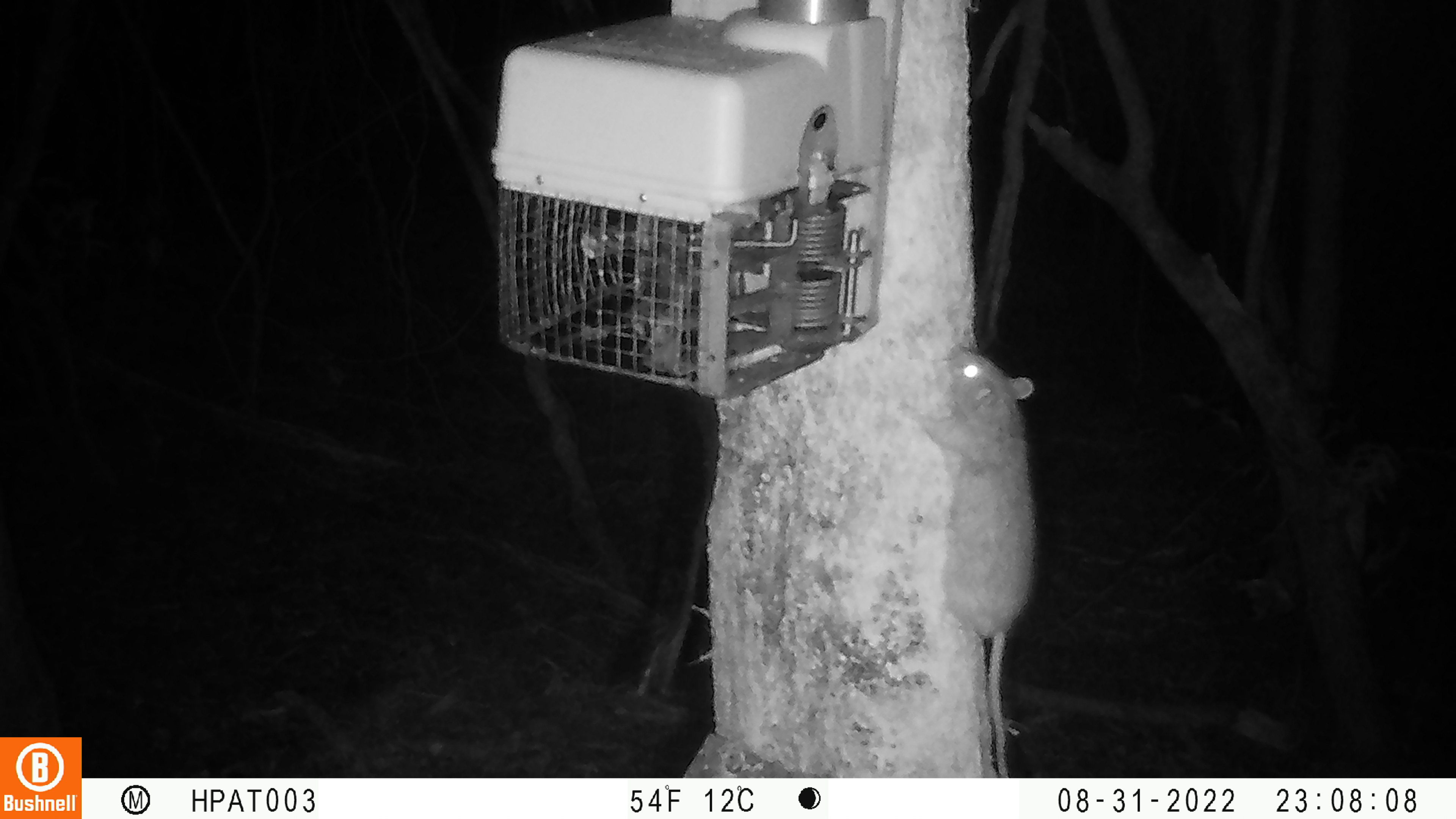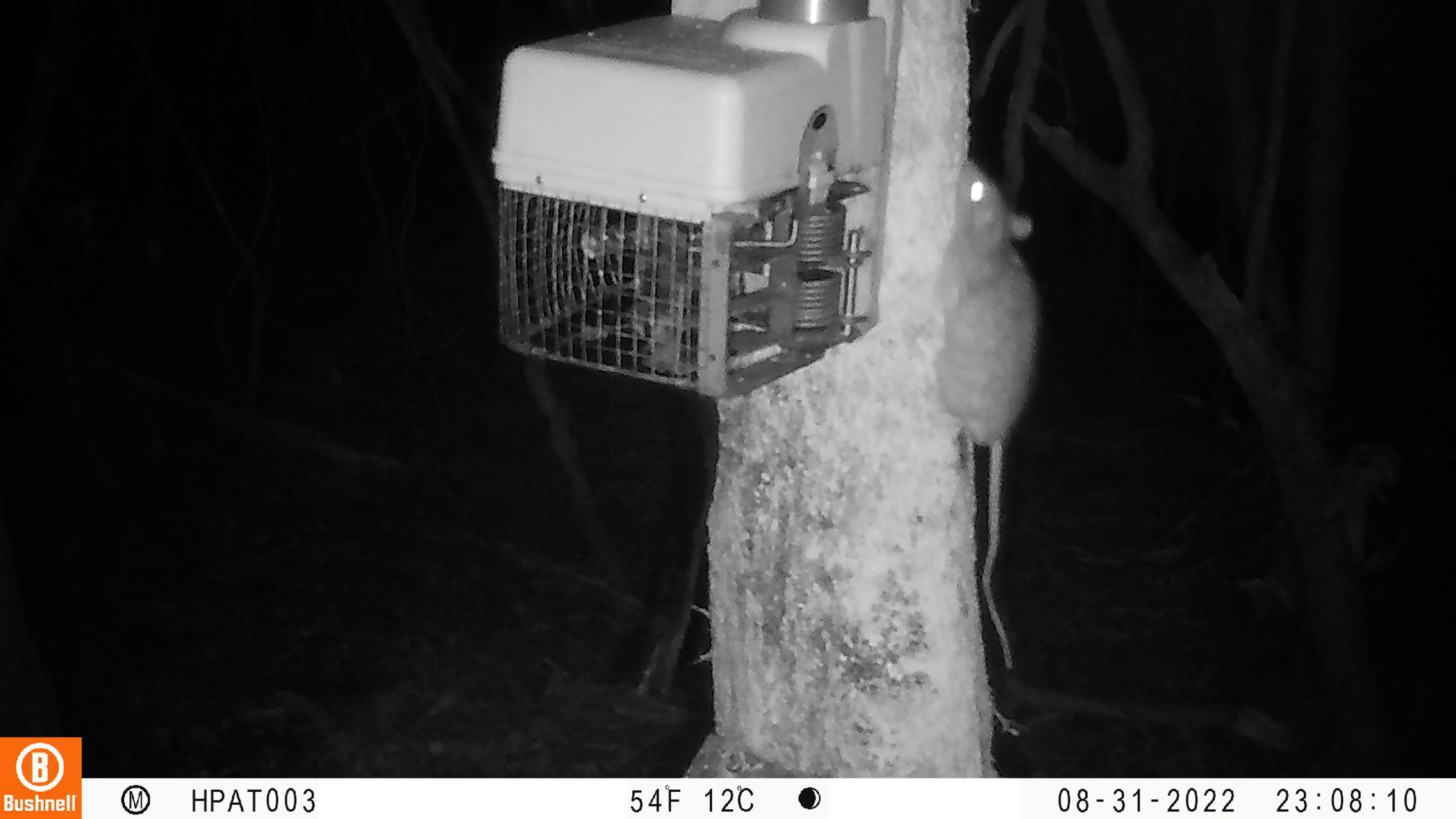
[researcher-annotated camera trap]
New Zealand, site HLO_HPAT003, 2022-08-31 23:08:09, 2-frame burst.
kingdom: Animalia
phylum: Chordata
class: Mammalia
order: Rodentia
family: Muridae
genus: Rattus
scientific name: Rattus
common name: rat